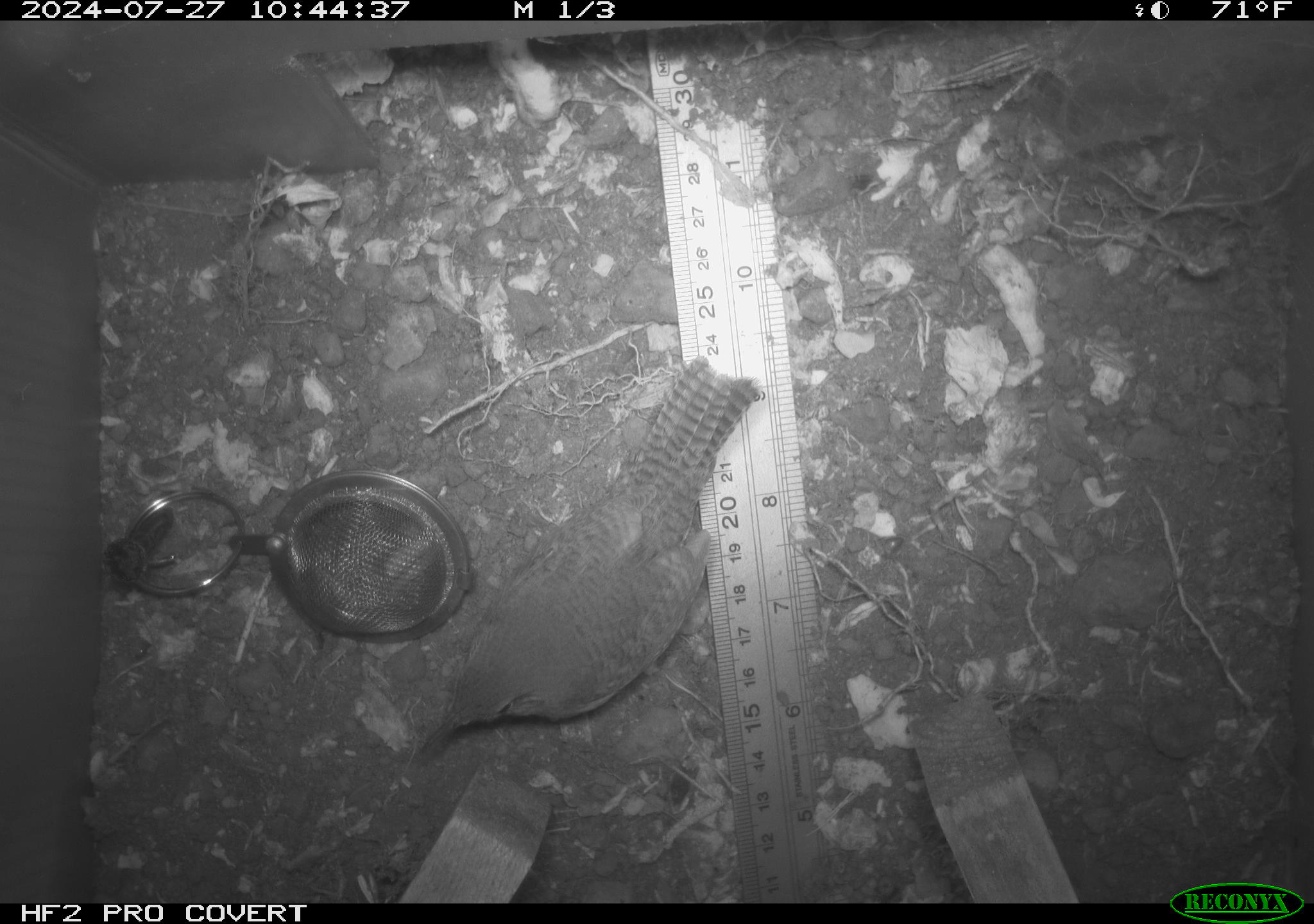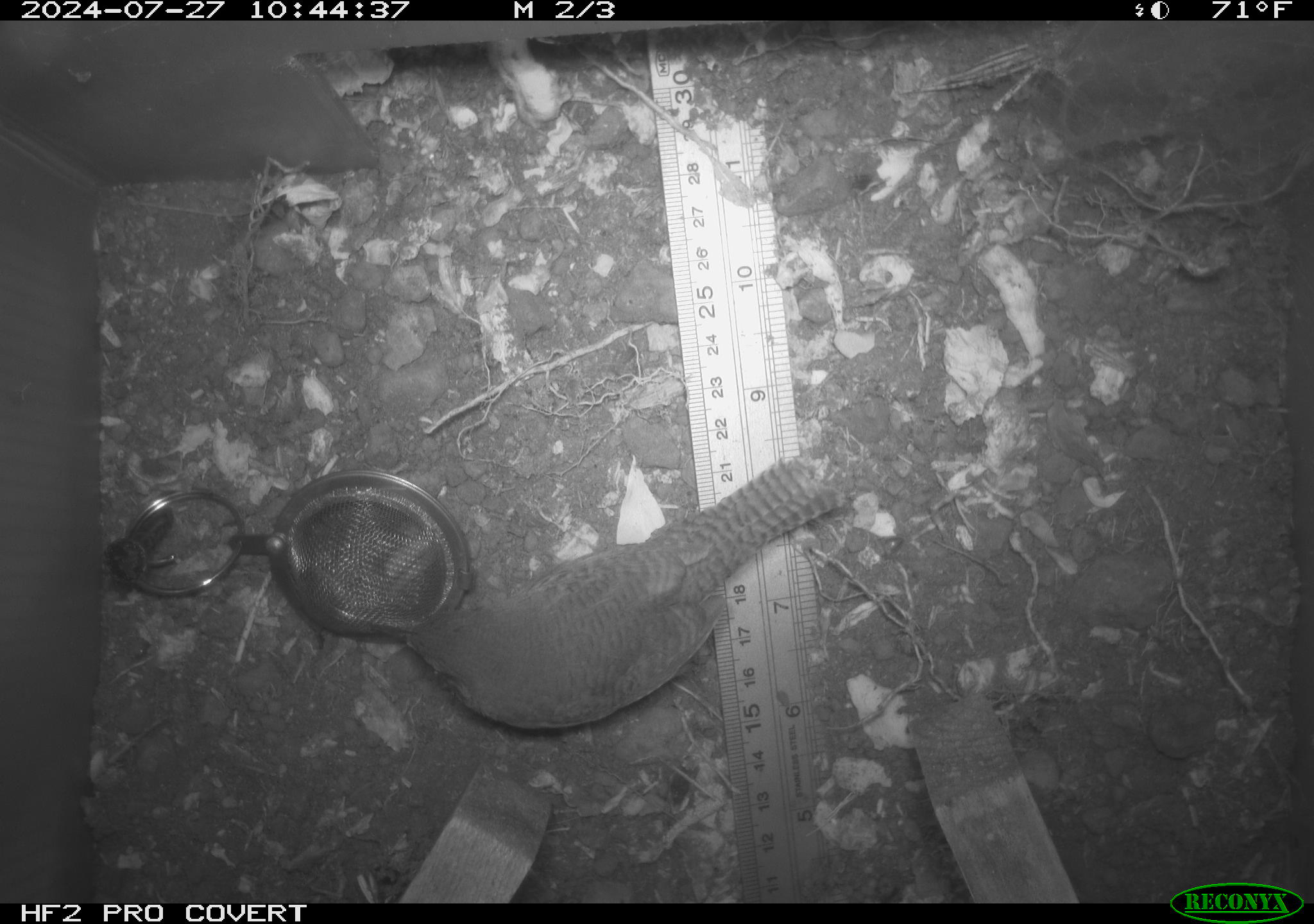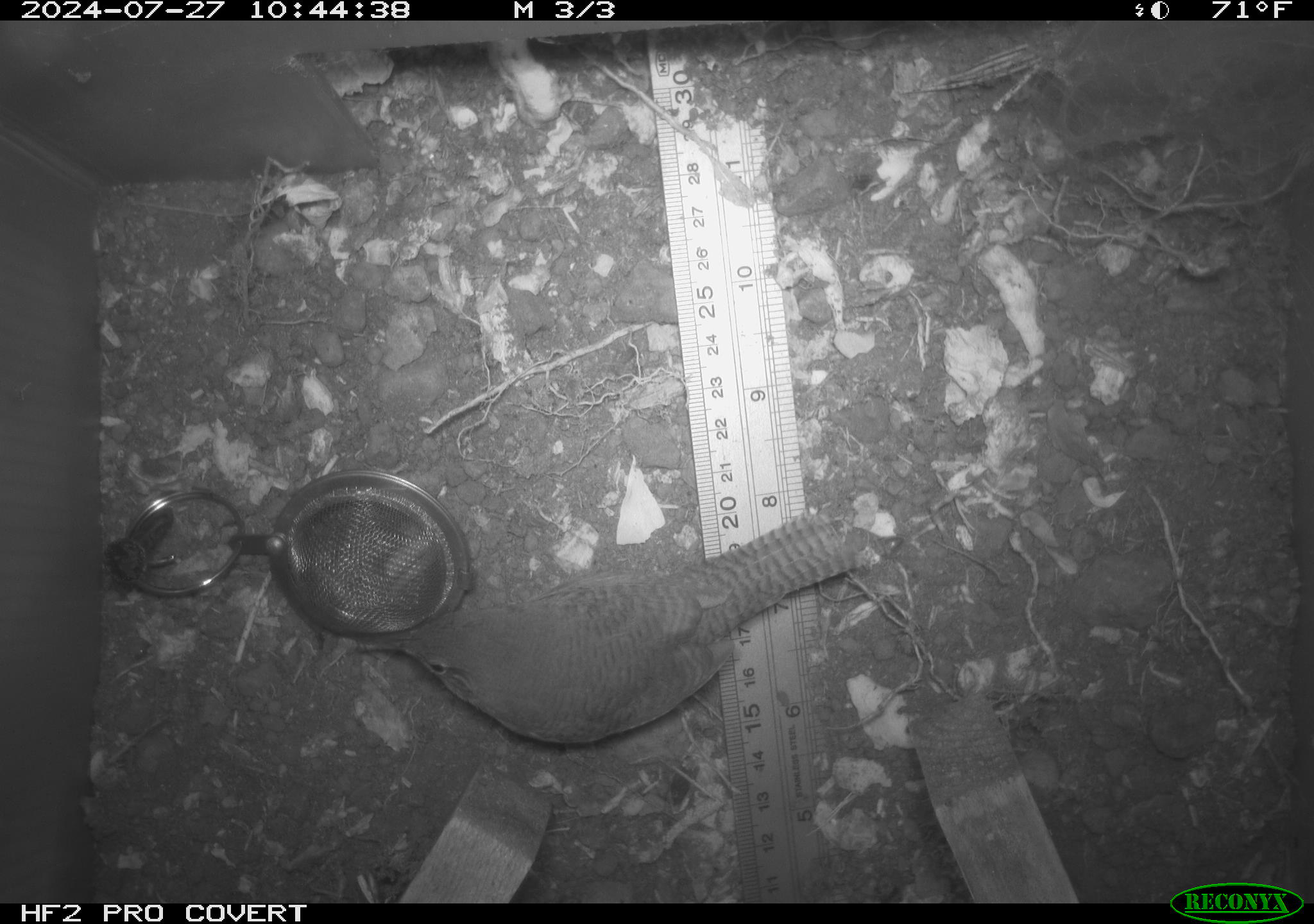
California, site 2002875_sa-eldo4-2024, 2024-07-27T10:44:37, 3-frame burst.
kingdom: Animalia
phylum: Chordata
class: Aves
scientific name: Aves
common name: bird